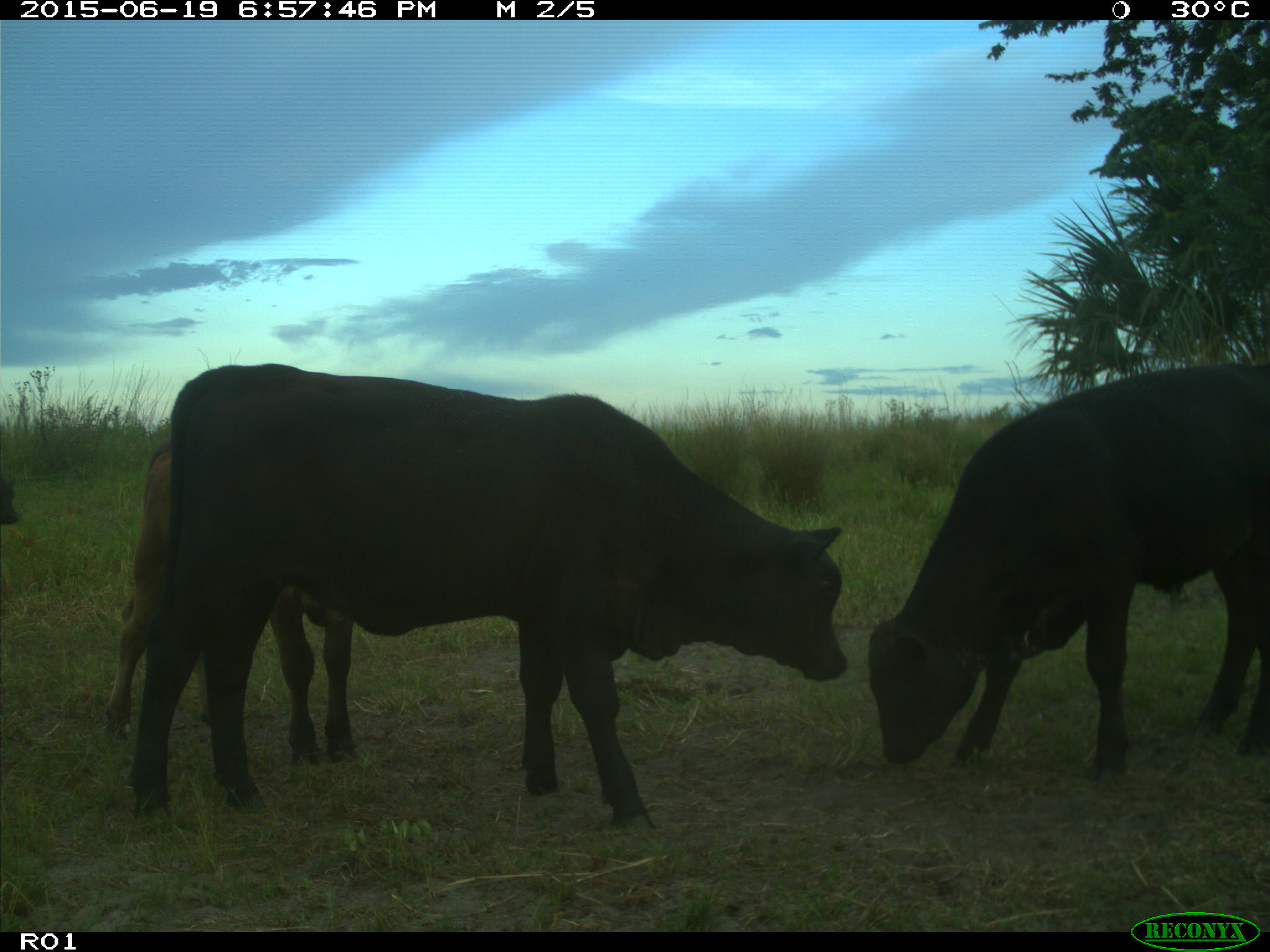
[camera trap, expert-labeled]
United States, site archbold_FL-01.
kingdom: Animalia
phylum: Chordata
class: Mammalia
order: Artiodactyla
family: Bovidae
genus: Bos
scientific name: Bos taurus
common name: domestic cow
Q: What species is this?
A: Bos taurus (domestic cow).